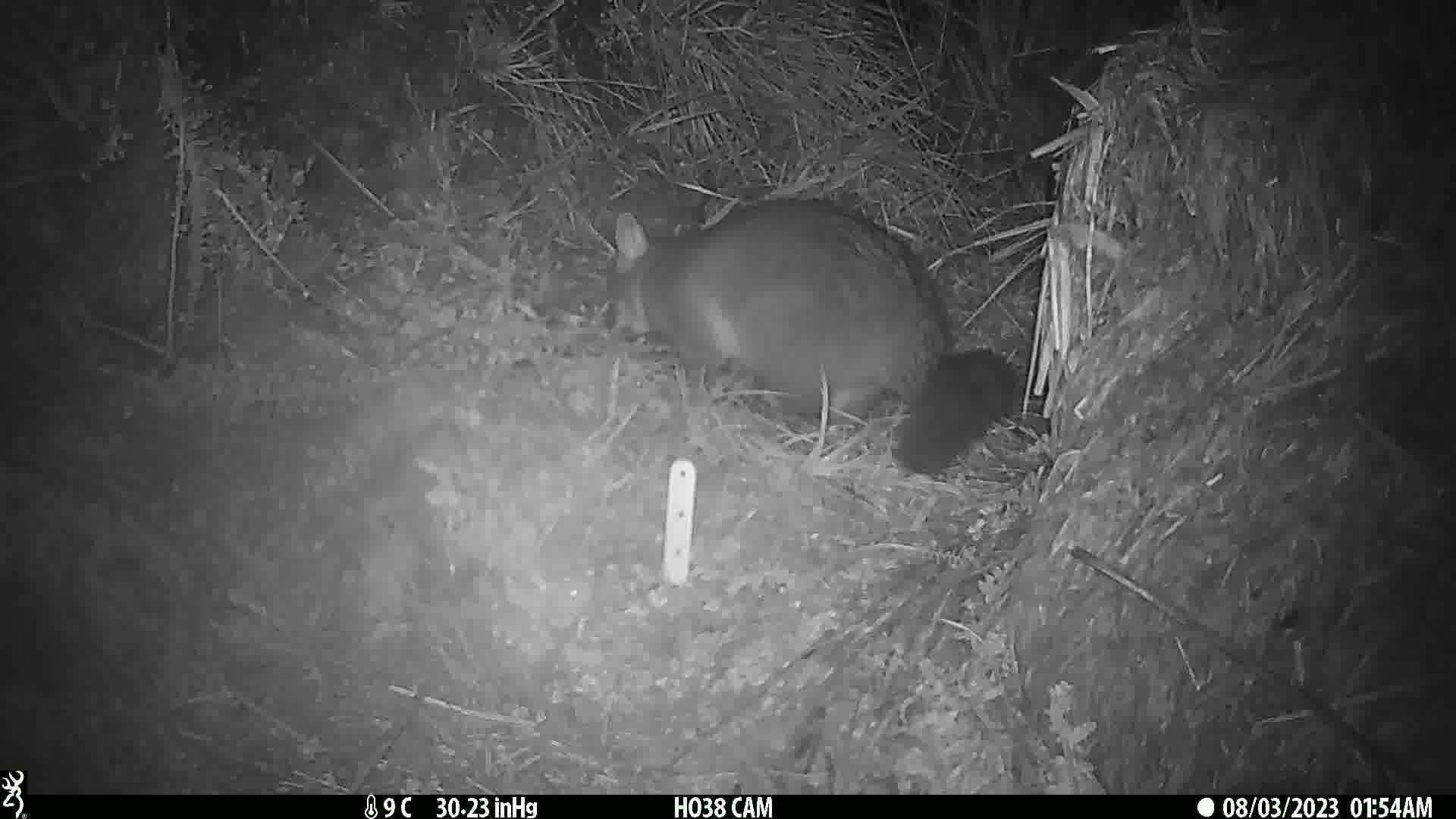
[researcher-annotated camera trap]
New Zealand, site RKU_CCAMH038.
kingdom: Animalia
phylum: Chordata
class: Mammalia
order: Diprotodontia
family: Phalangeridae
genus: Trichosurus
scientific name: Trichosurus vulpecula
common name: common brushtail possum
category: possum